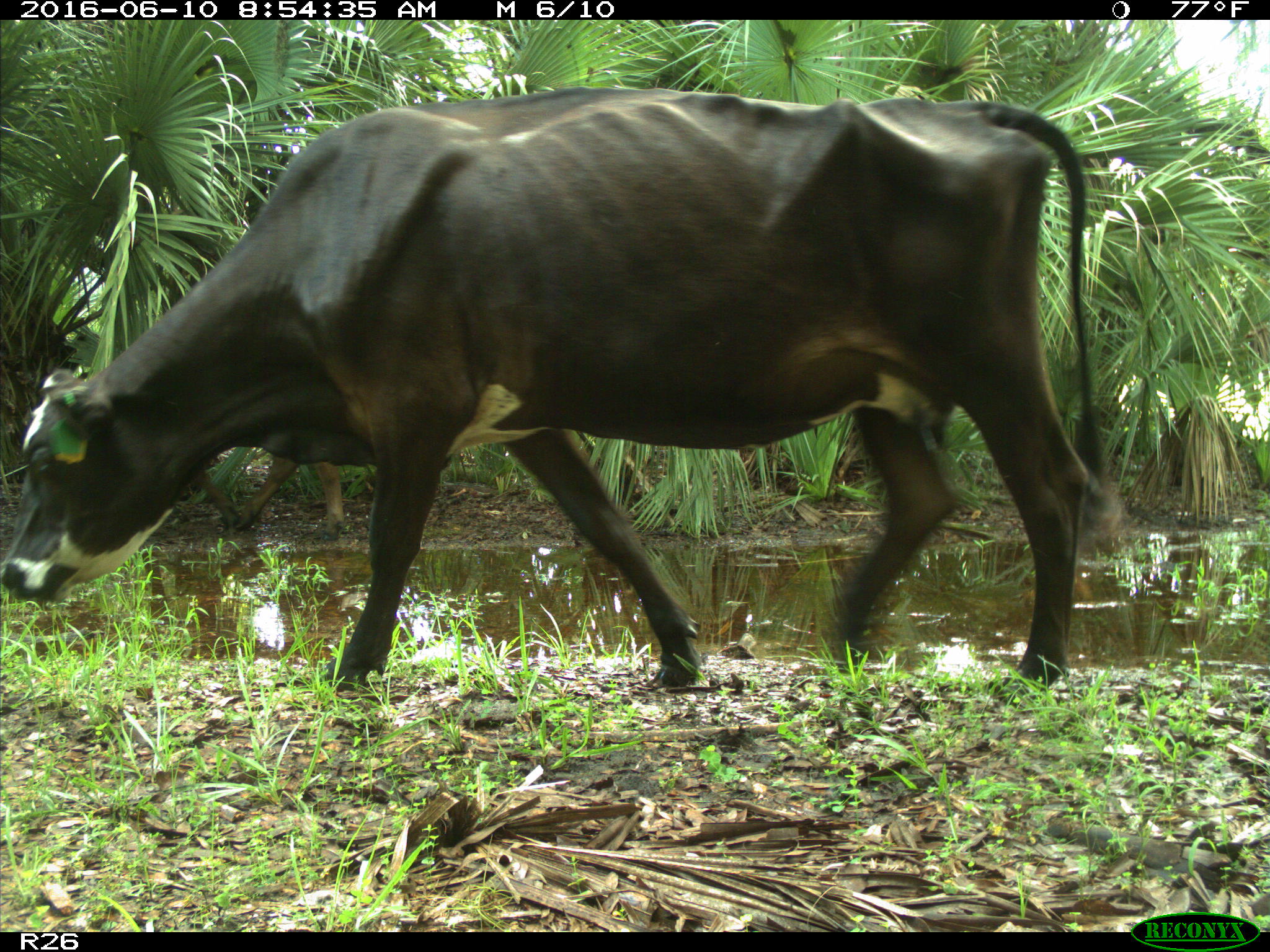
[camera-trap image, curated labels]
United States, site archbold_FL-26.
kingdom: Animalia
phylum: Chordata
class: Mammalia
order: Artiodactyla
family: Bovidae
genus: Bos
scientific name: Bos taurus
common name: domestic cow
Bos taurus (domestic cow).